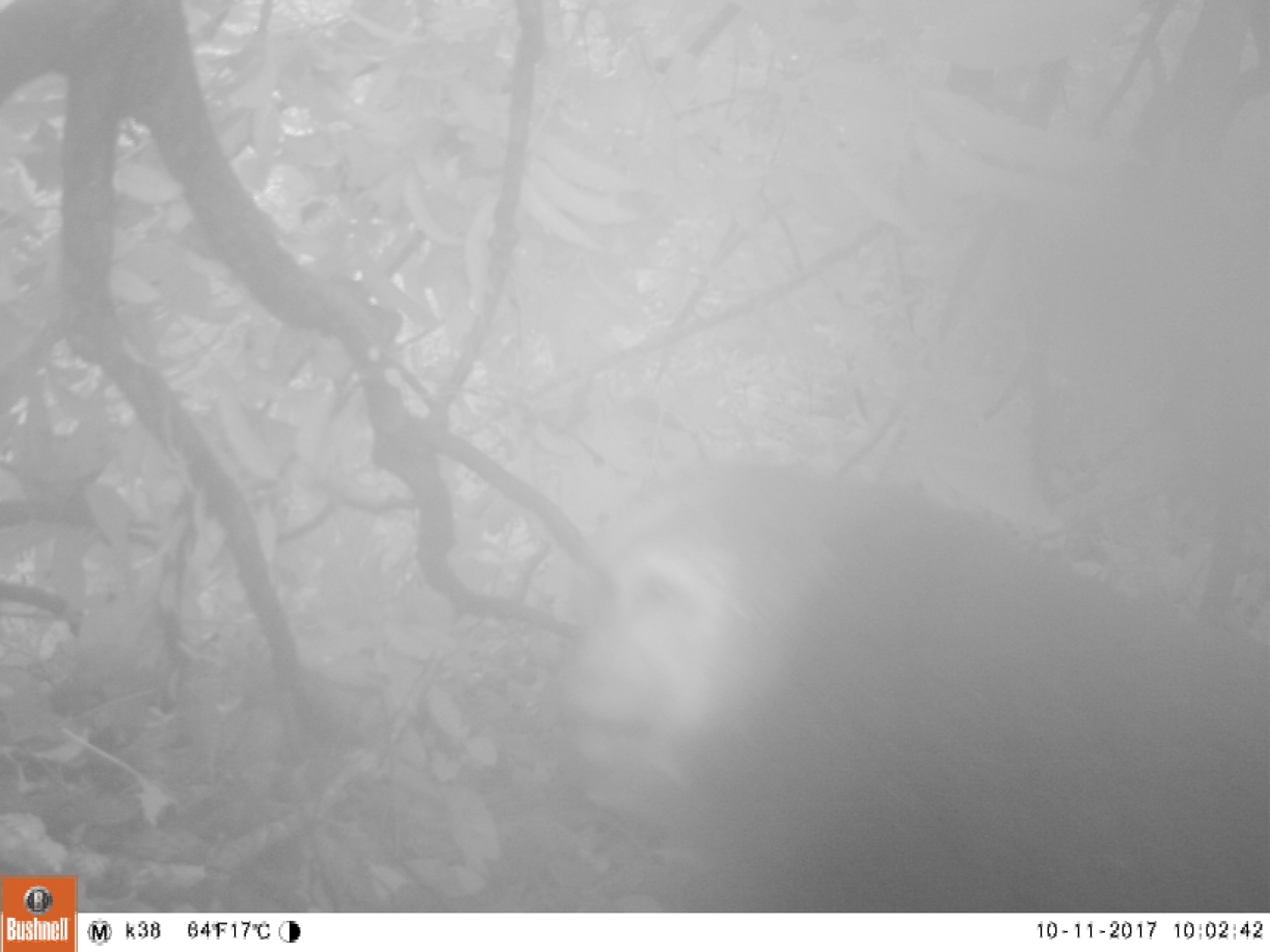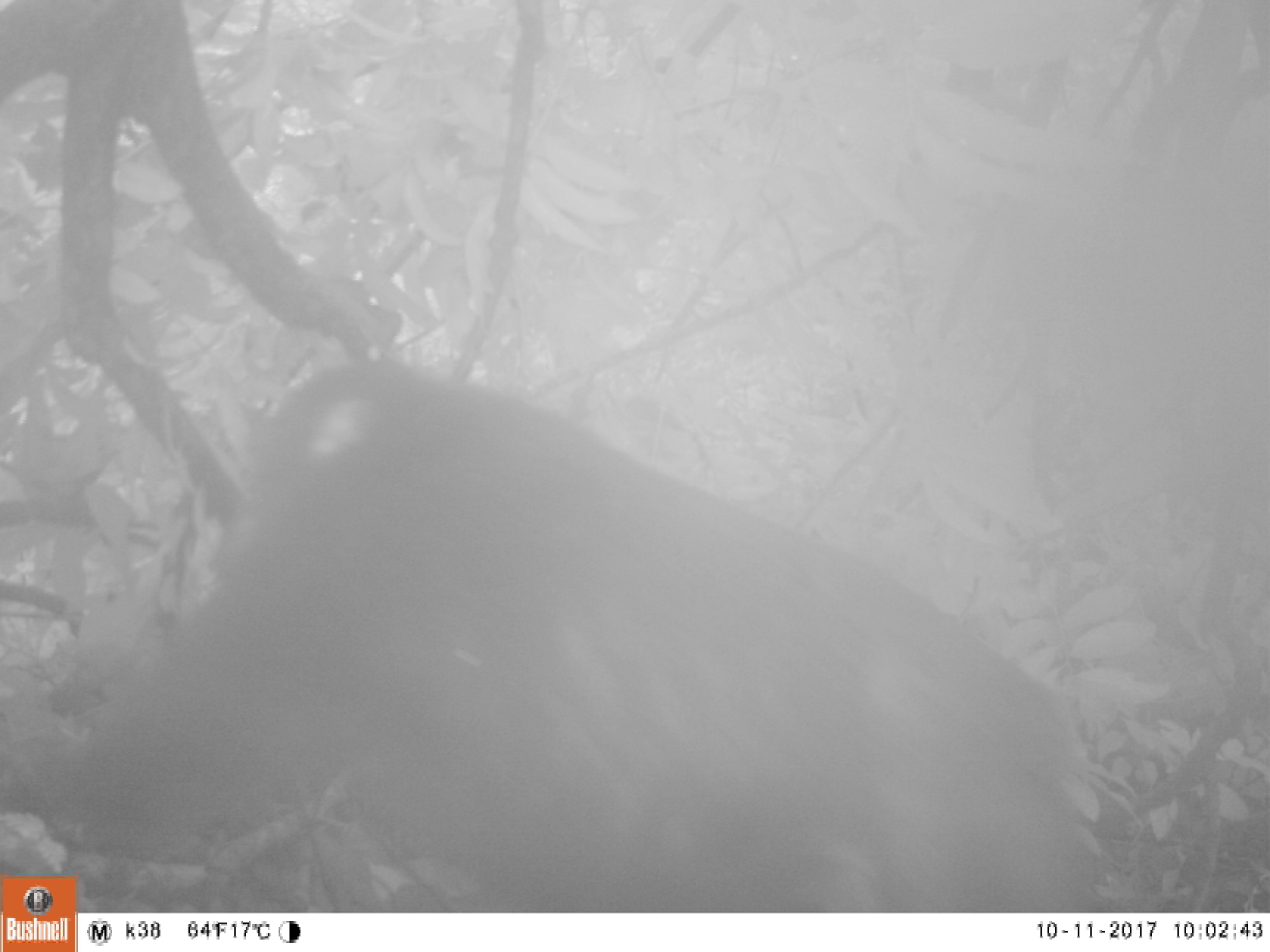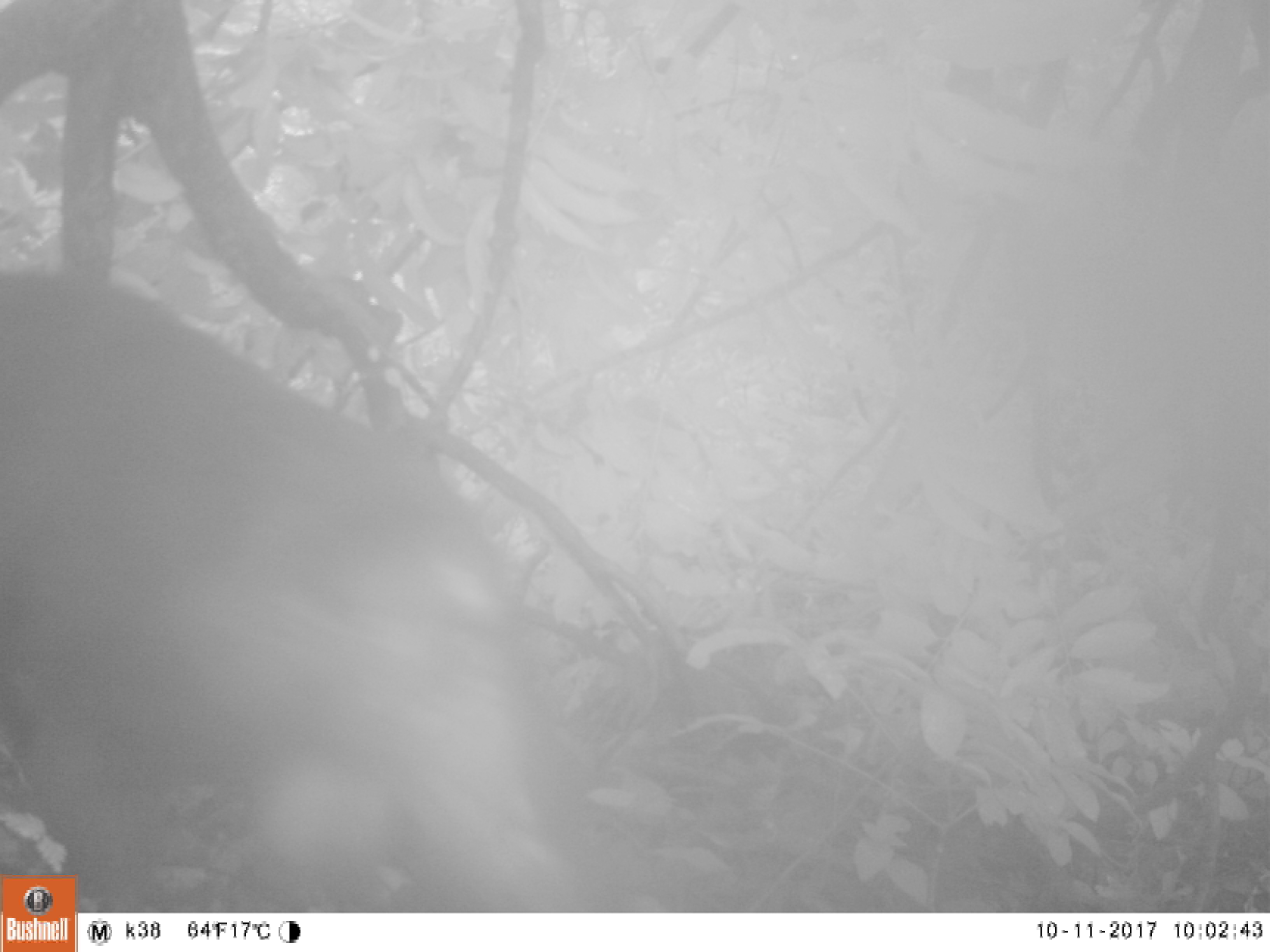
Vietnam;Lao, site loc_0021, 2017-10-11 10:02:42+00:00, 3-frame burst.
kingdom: Animalia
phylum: Chordata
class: Mammalia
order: Primates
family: Cercopithecidae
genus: Macaca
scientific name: Macaca arctoides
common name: stump-tailed macaque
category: stump tailed macaque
Stump tailed macaque (stump-tailed macaque) (Macaca arctoides). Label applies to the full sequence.